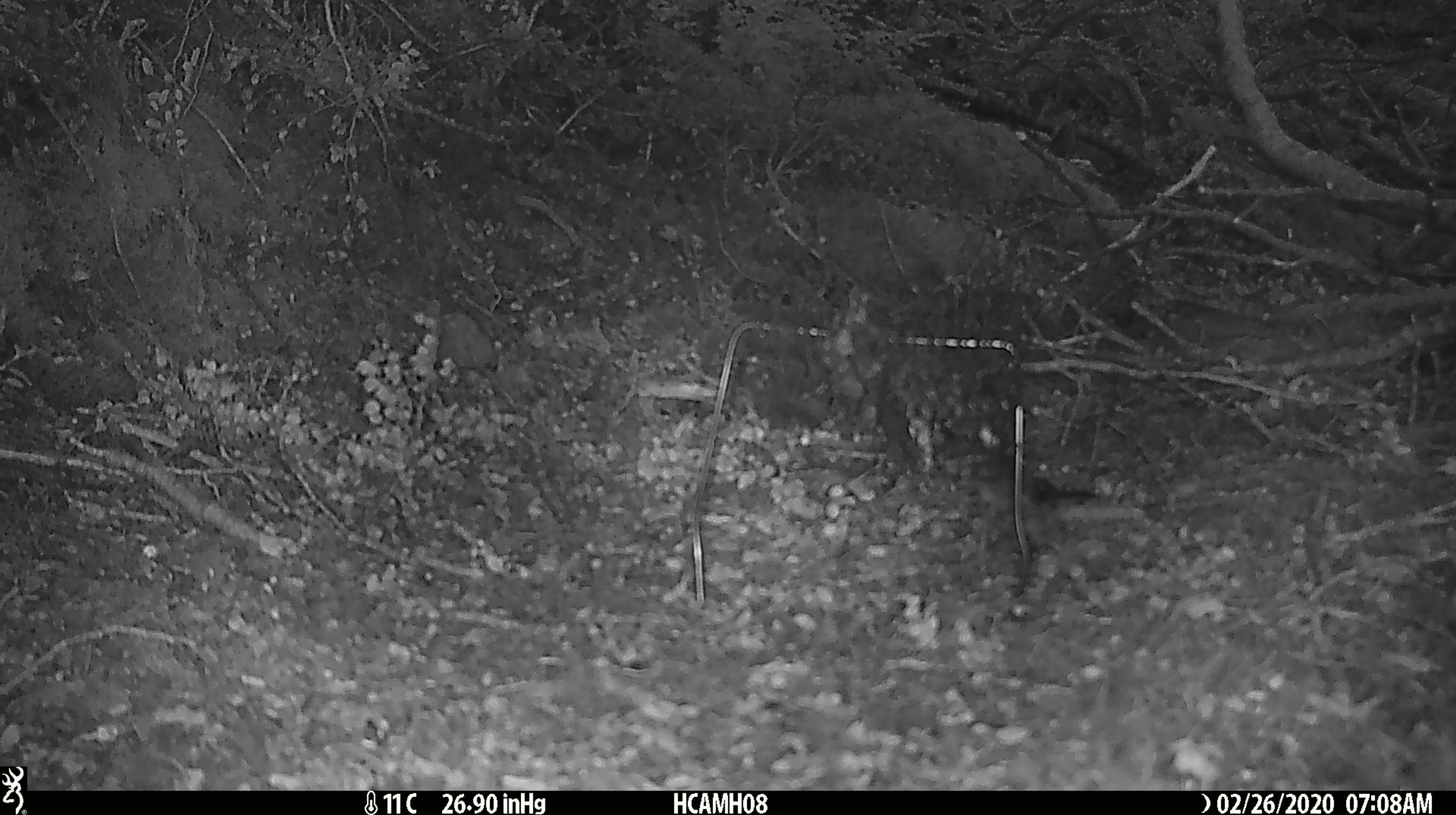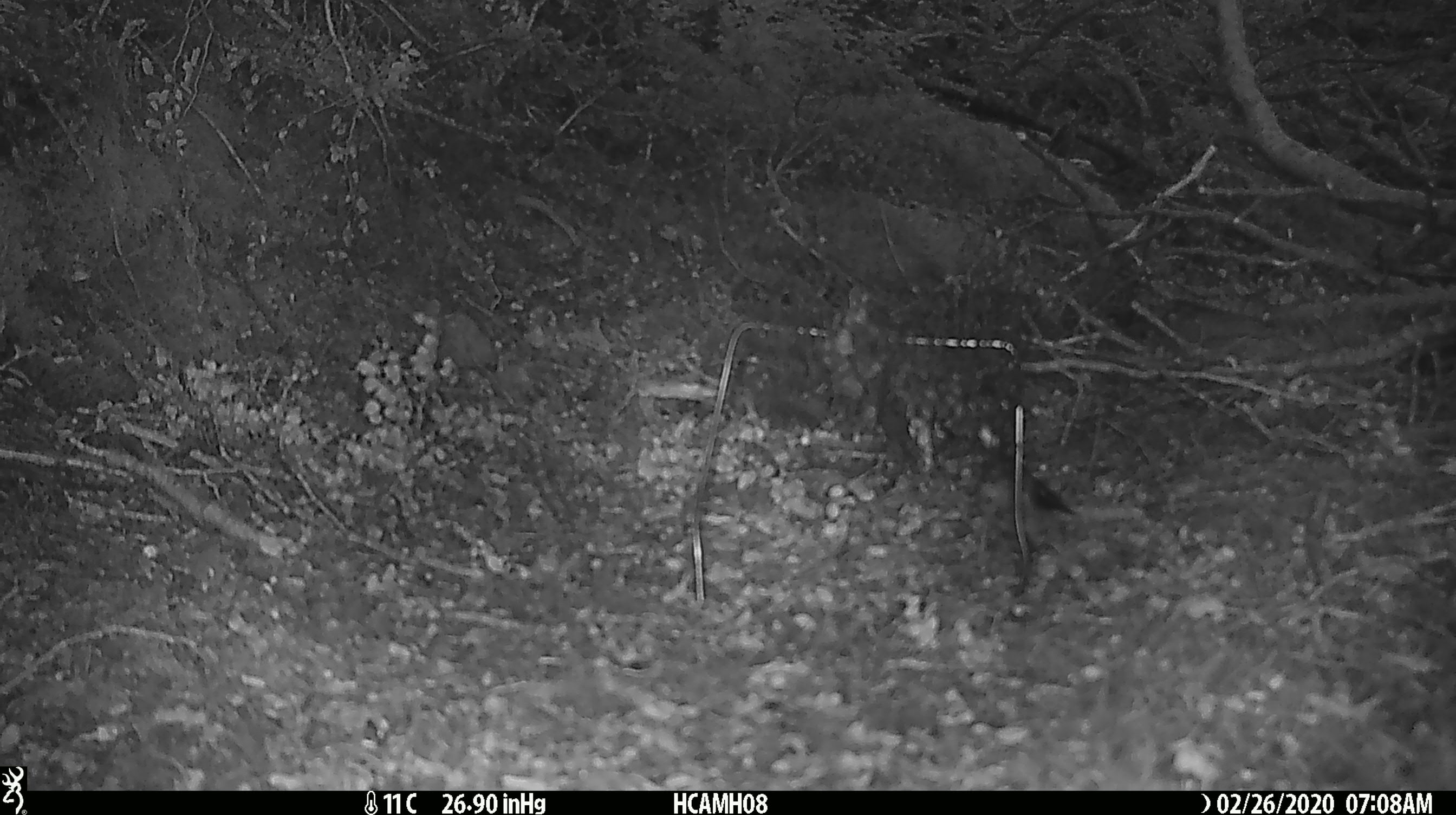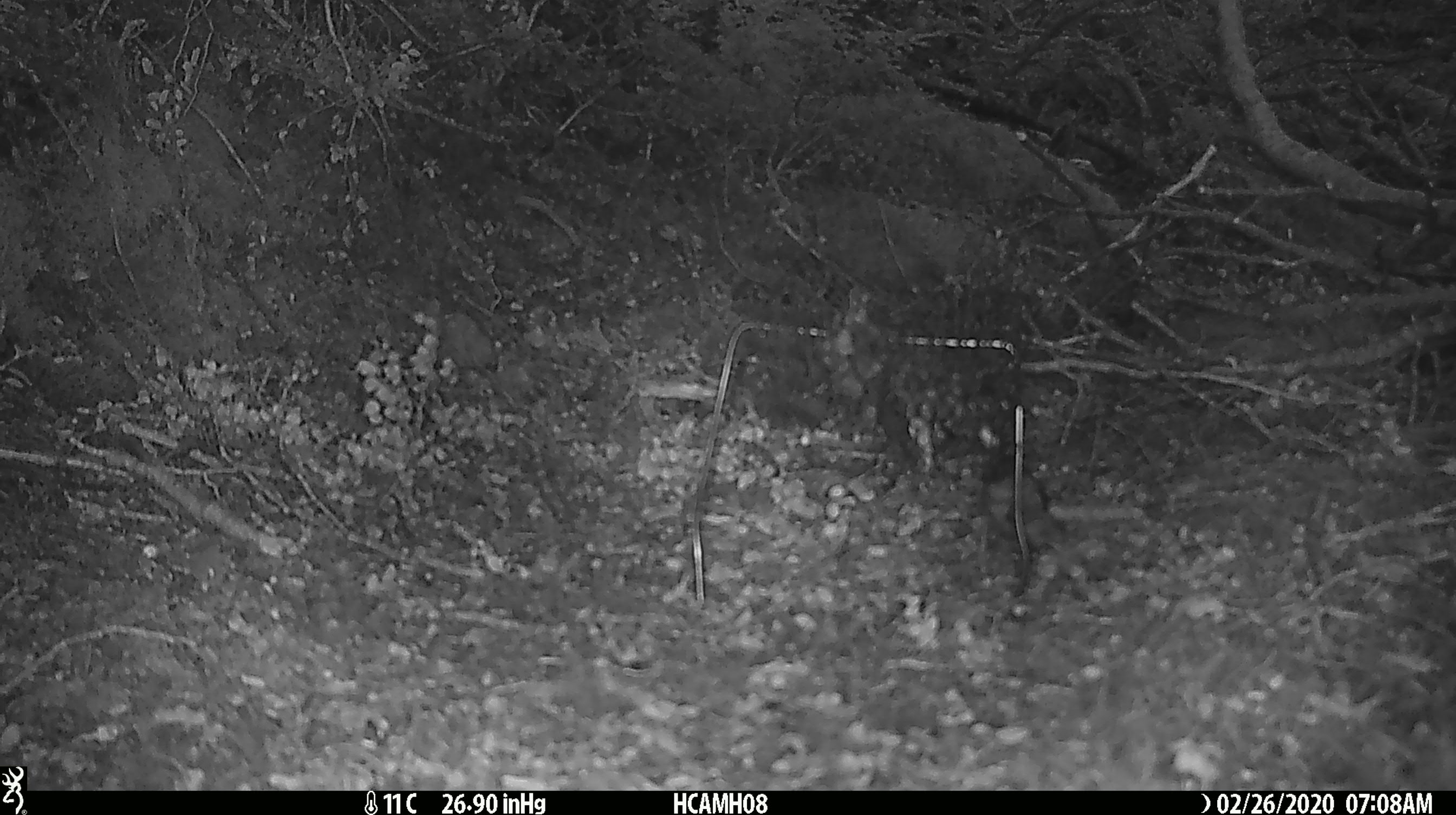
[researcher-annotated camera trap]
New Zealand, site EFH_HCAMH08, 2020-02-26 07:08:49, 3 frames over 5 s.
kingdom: Animalia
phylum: Chordata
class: Mammalia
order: Rodentia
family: Muridae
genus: Mus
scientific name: Mus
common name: mouse